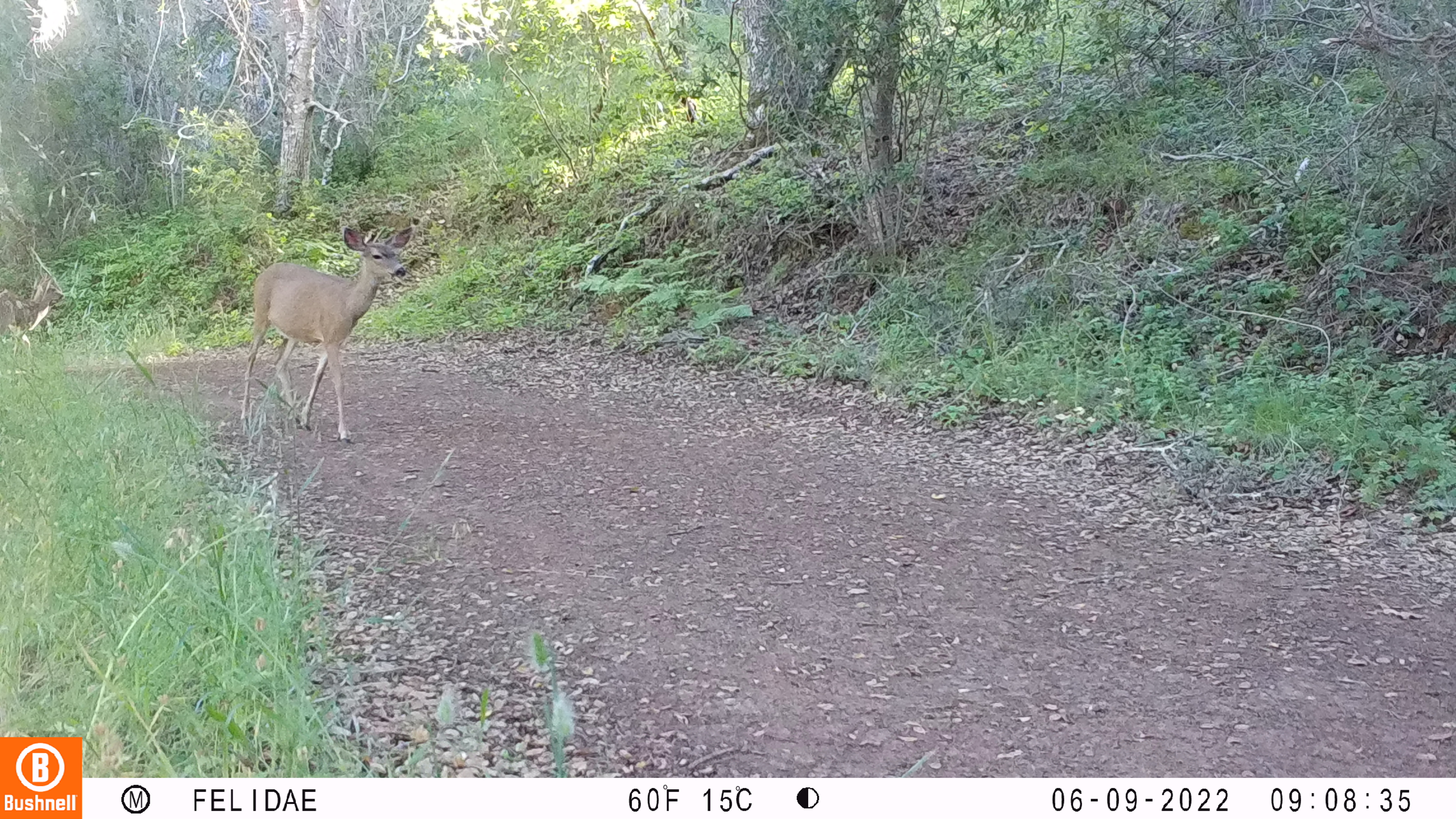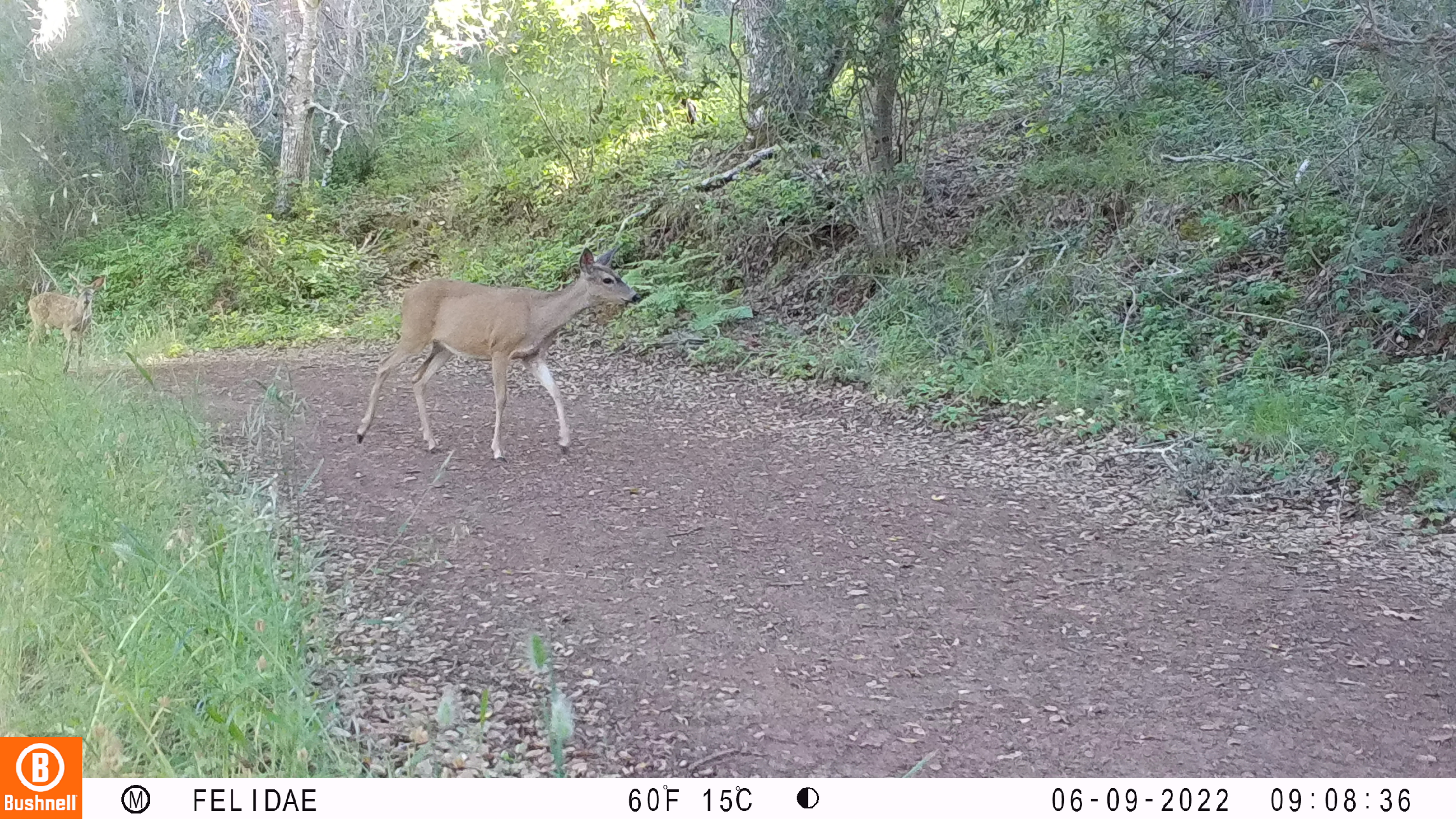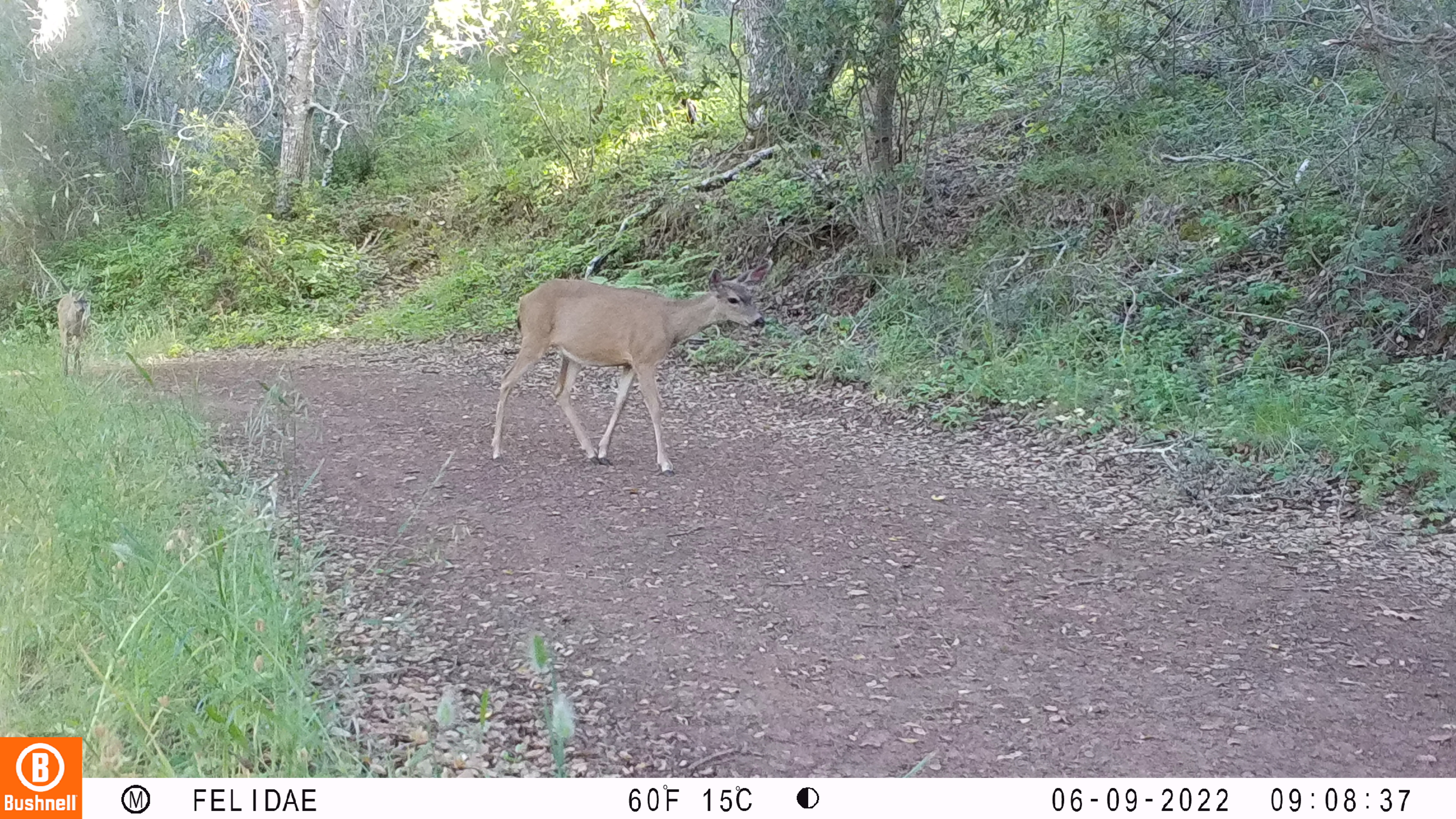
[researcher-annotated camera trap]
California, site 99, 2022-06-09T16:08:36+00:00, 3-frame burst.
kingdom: Animalia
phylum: Chordata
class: Mammalia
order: Artiodactyla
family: Cervidae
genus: Odocoileus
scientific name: Odocoileus hemionus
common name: mule deer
Mule deer (Odocoileus hemionus).